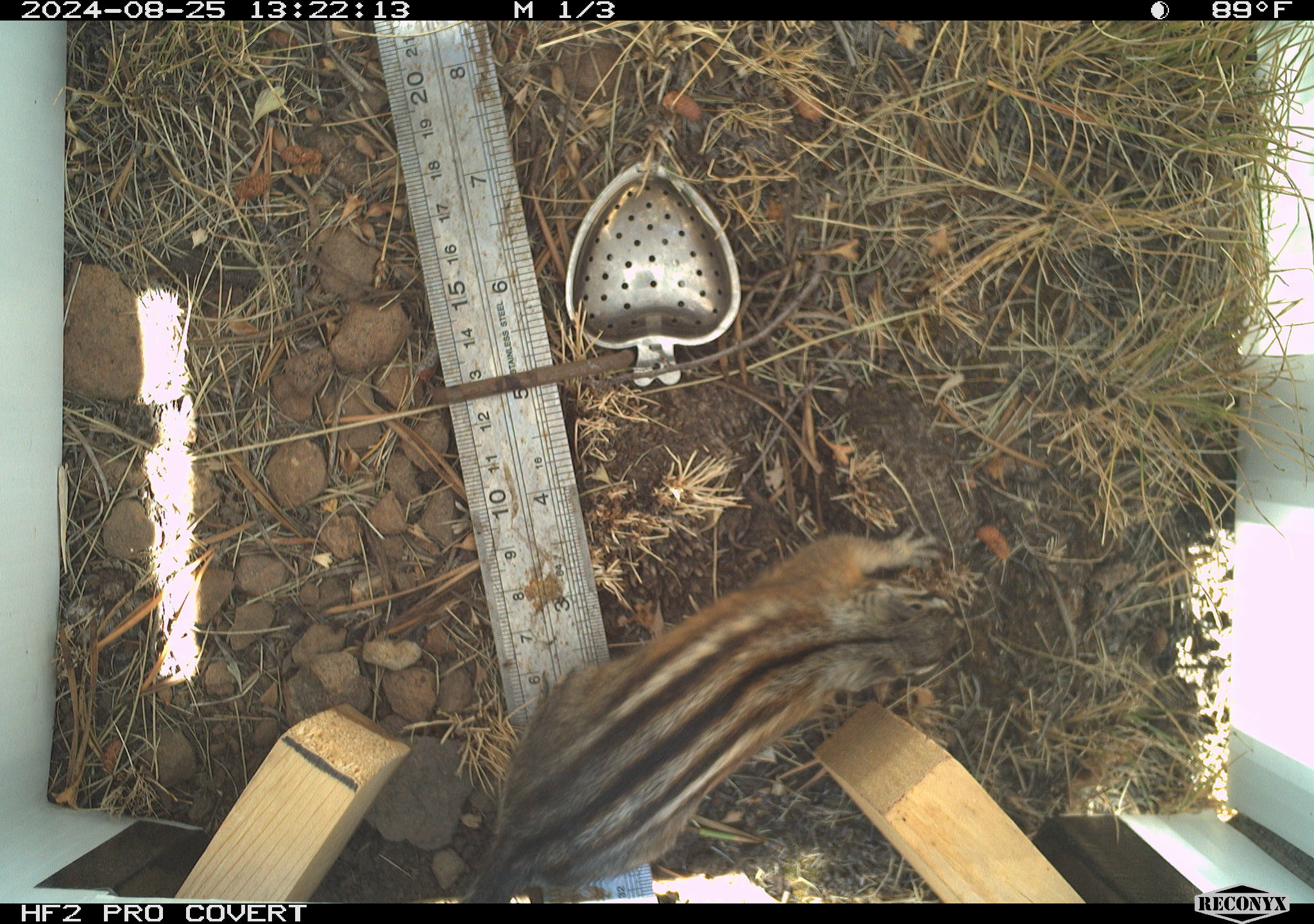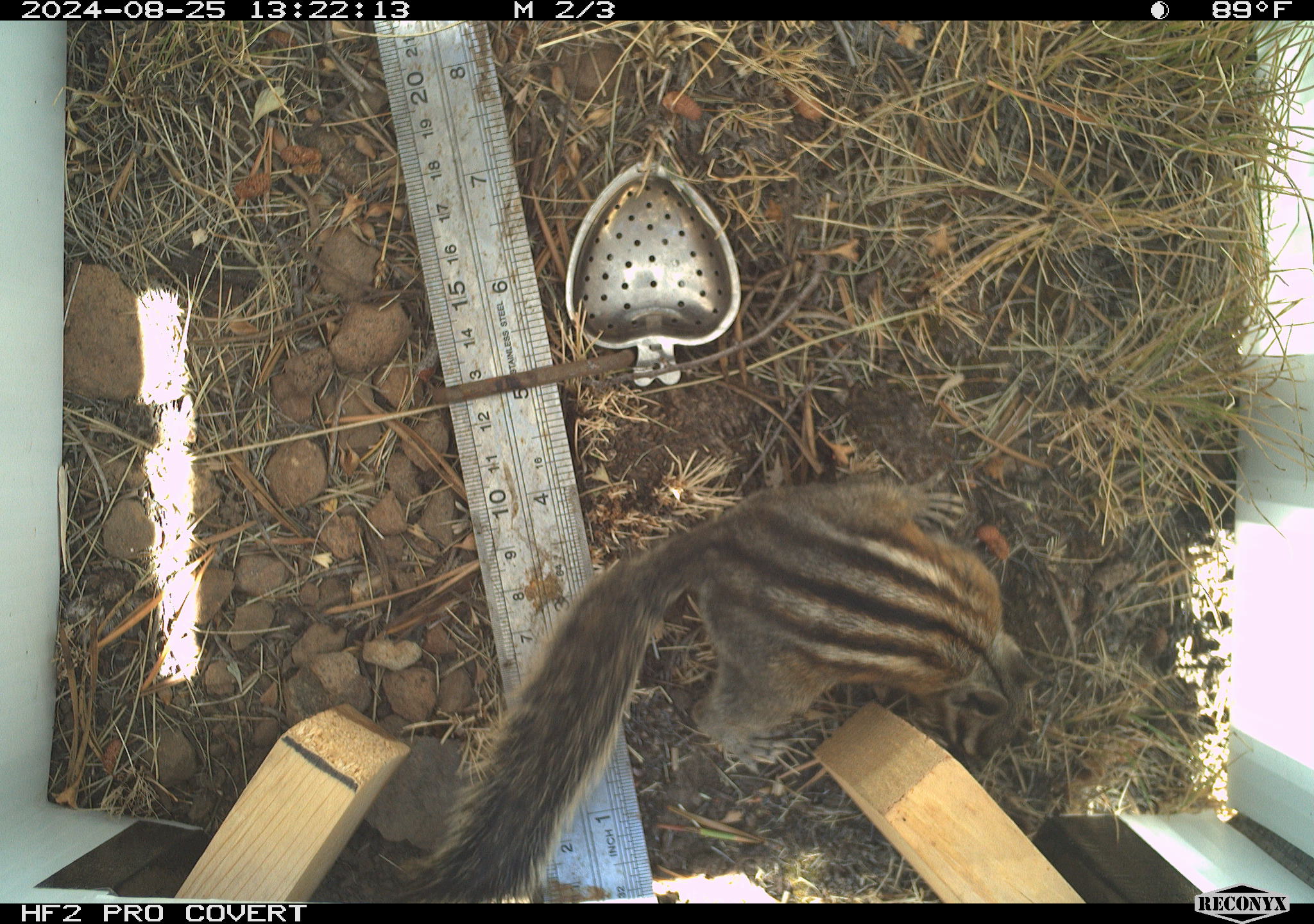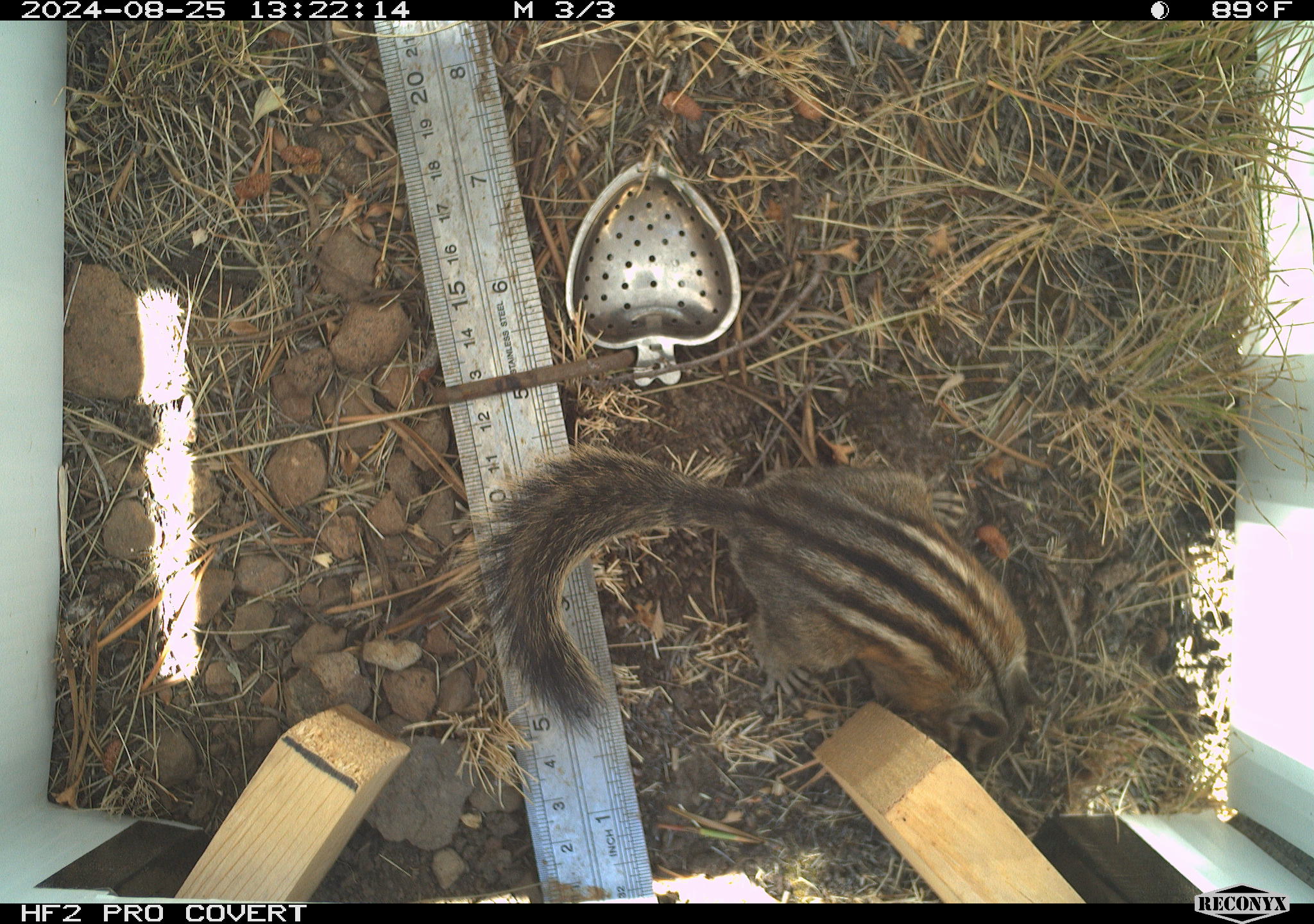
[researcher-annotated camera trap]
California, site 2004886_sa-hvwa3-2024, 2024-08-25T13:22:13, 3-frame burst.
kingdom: Animalia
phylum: Chordata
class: Mammalia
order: Rodentia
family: Sciuridae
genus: Neotamias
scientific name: Neotamias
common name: western chipmunks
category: neotamias species